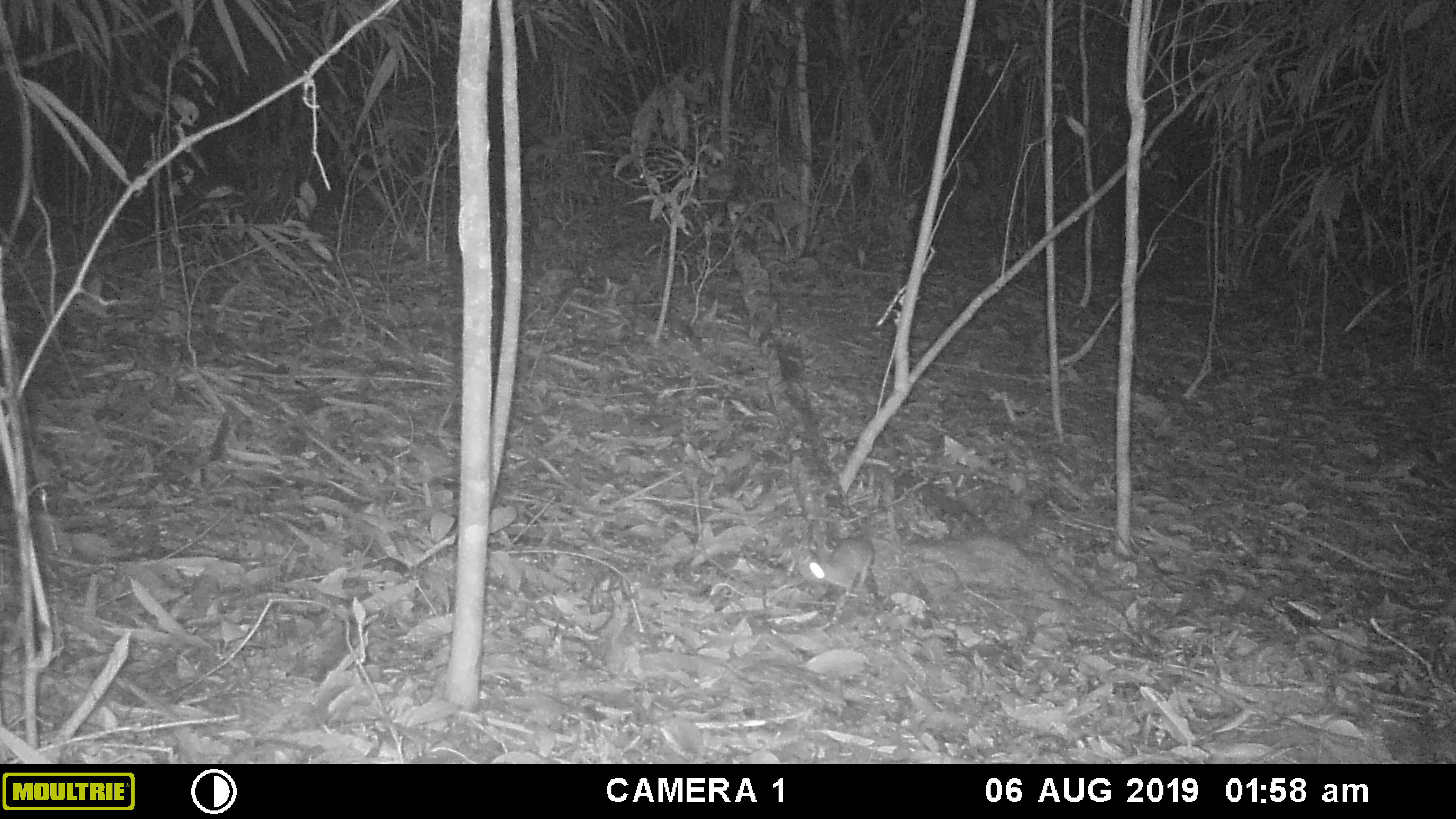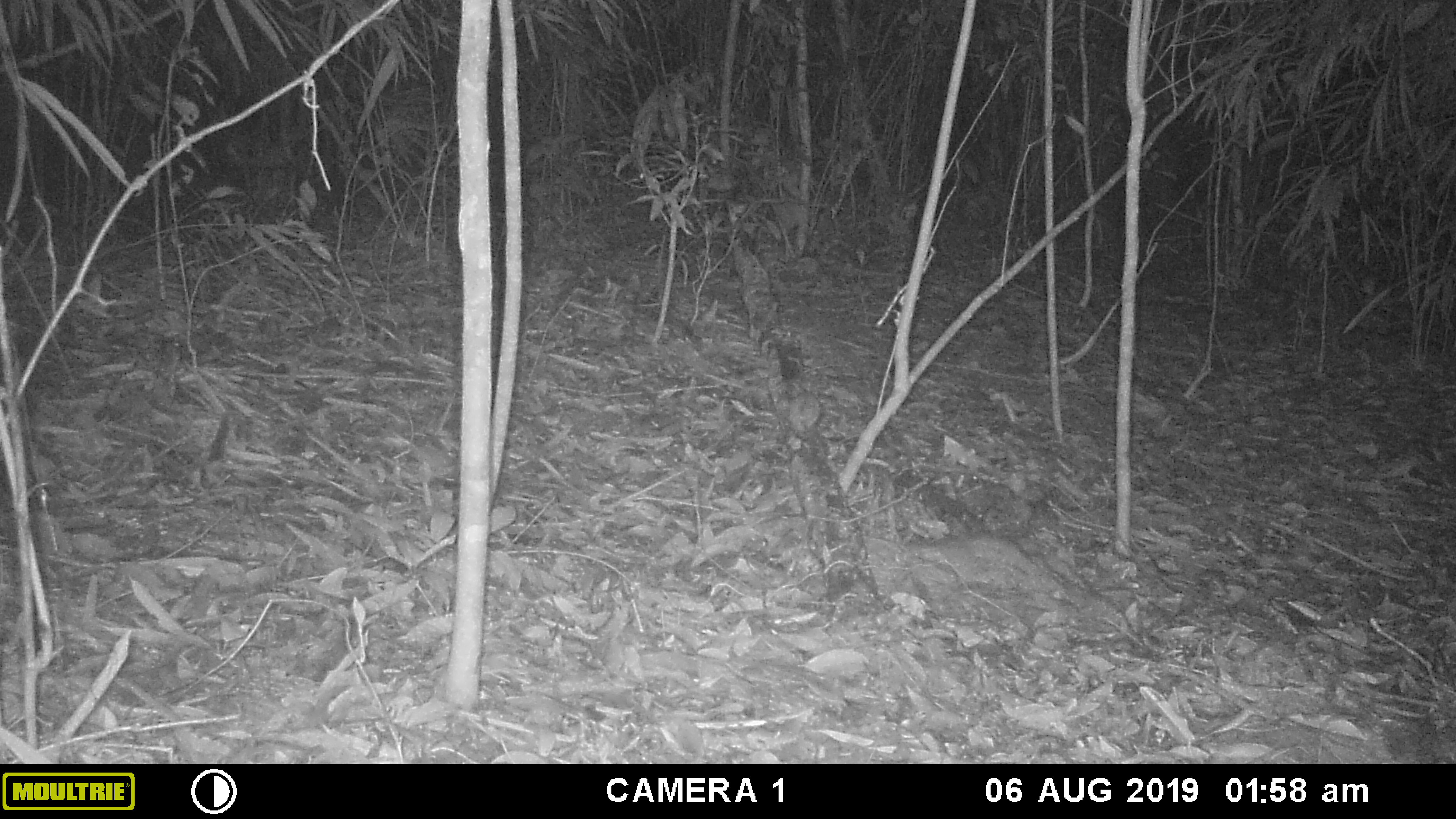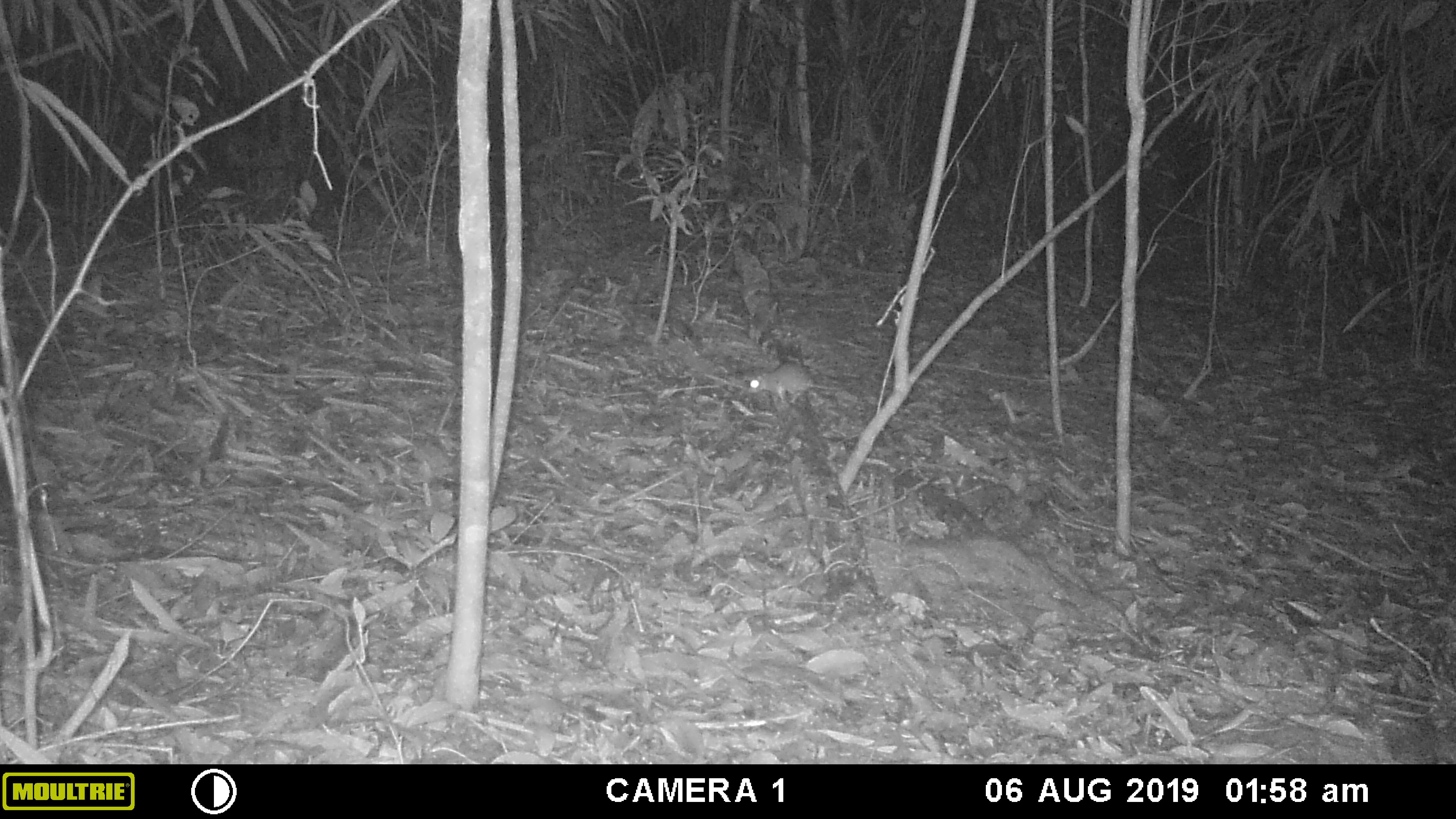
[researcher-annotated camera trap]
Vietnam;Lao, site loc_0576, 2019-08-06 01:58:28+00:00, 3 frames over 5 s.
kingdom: Animalia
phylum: Chordata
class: Mammalia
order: Rodentia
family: Muridae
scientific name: Muridae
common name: old-world mice and rats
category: unidentified murid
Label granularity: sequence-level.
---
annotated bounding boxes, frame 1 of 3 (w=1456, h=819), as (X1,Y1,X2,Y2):
unidentified murid: (799,538,873,596)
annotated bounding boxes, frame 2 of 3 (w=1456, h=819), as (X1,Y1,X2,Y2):
unidentified murid: (789,389,821,440)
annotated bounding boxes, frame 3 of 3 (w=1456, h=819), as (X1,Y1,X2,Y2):
unidentified murid: (748,362,853,404)